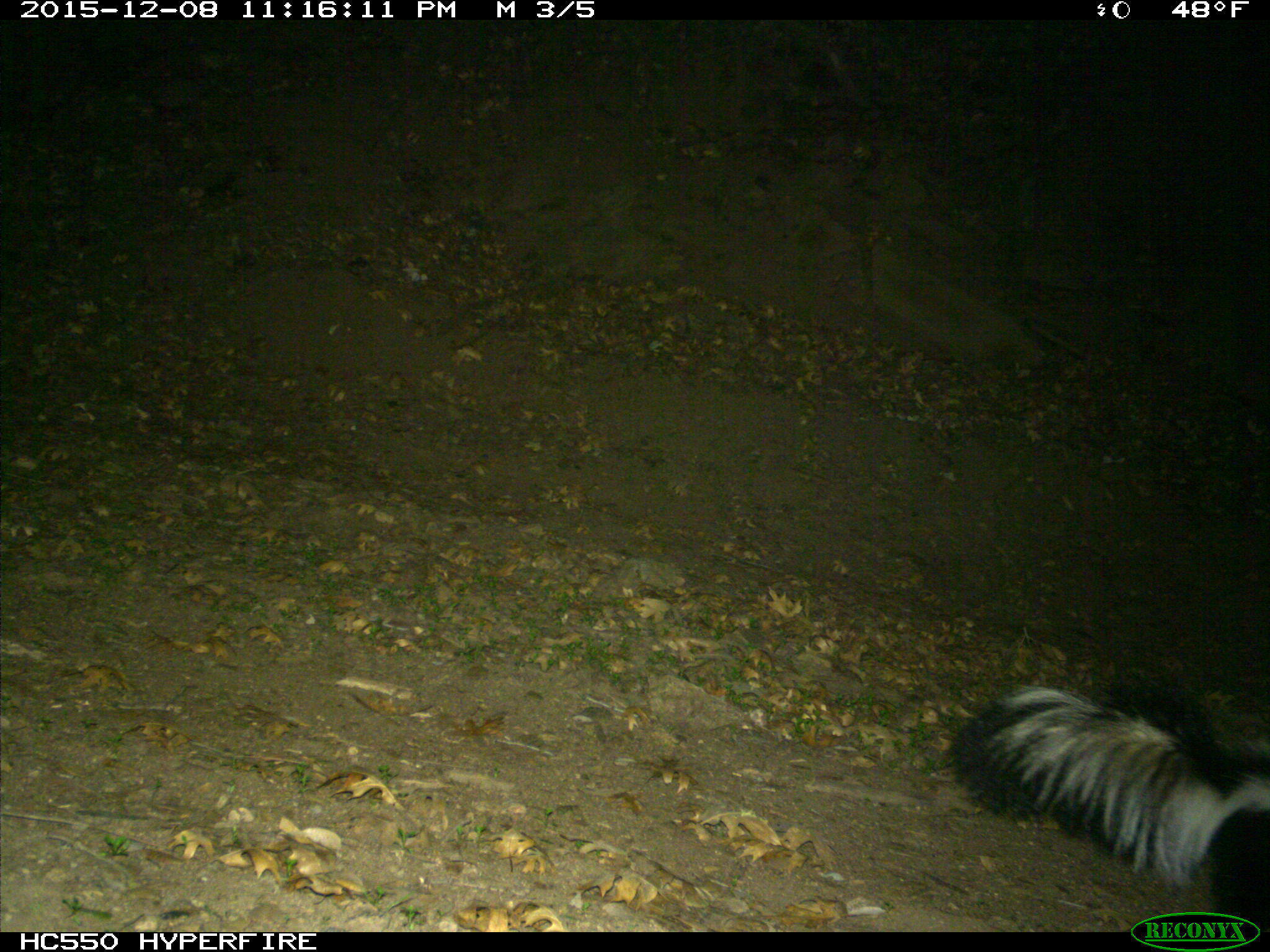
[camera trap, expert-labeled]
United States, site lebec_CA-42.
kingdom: Animalia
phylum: Chordata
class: Mammalia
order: Carnivora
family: Mephitidae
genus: Mephitis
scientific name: Mephitis mephitis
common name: striped skunk